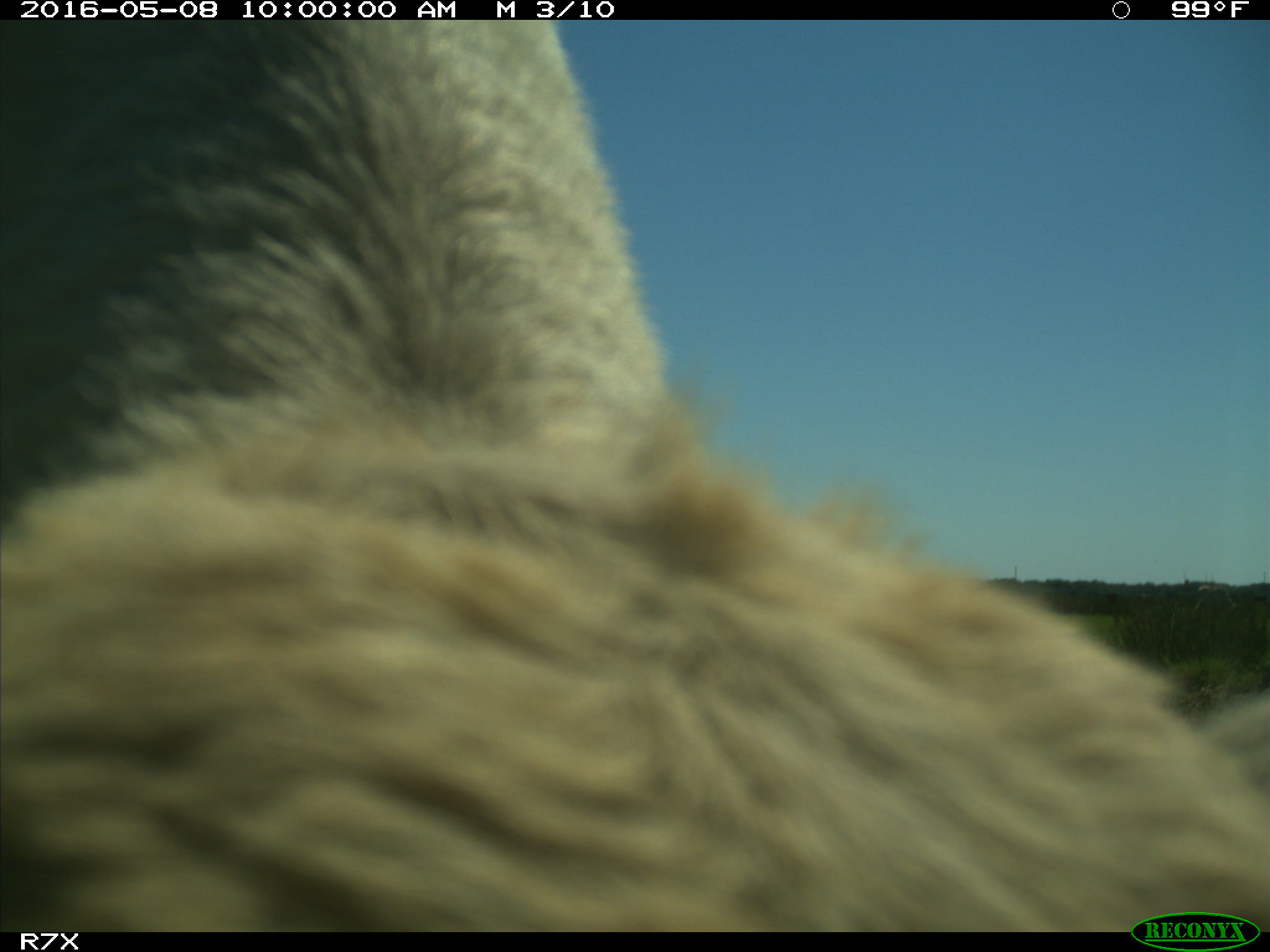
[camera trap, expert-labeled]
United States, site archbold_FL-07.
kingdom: Animalia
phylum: Chordata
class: Mammalia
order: Artiodactyla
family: Bovidae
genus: Bos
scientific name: Bos taurus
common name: domestic cow